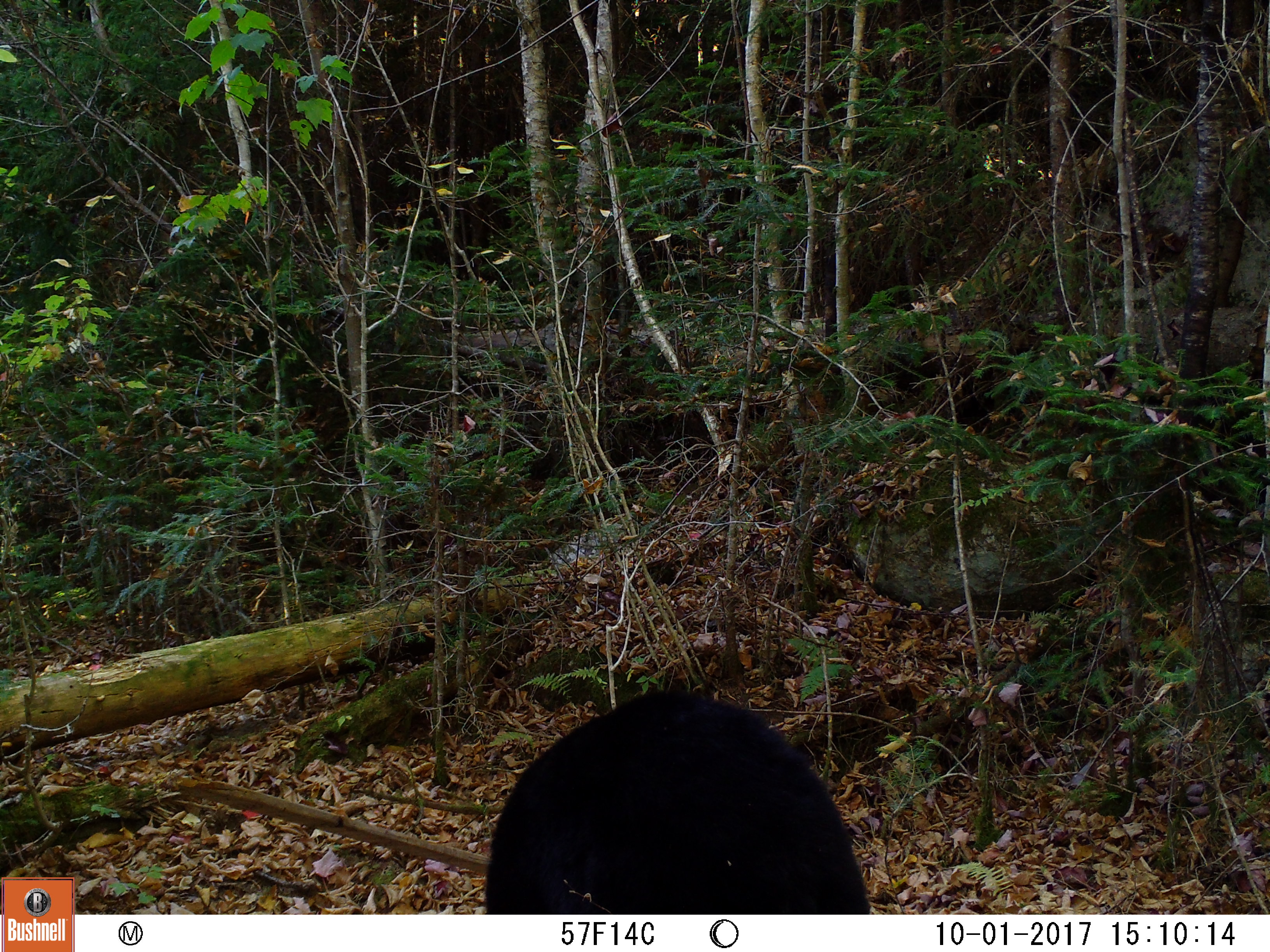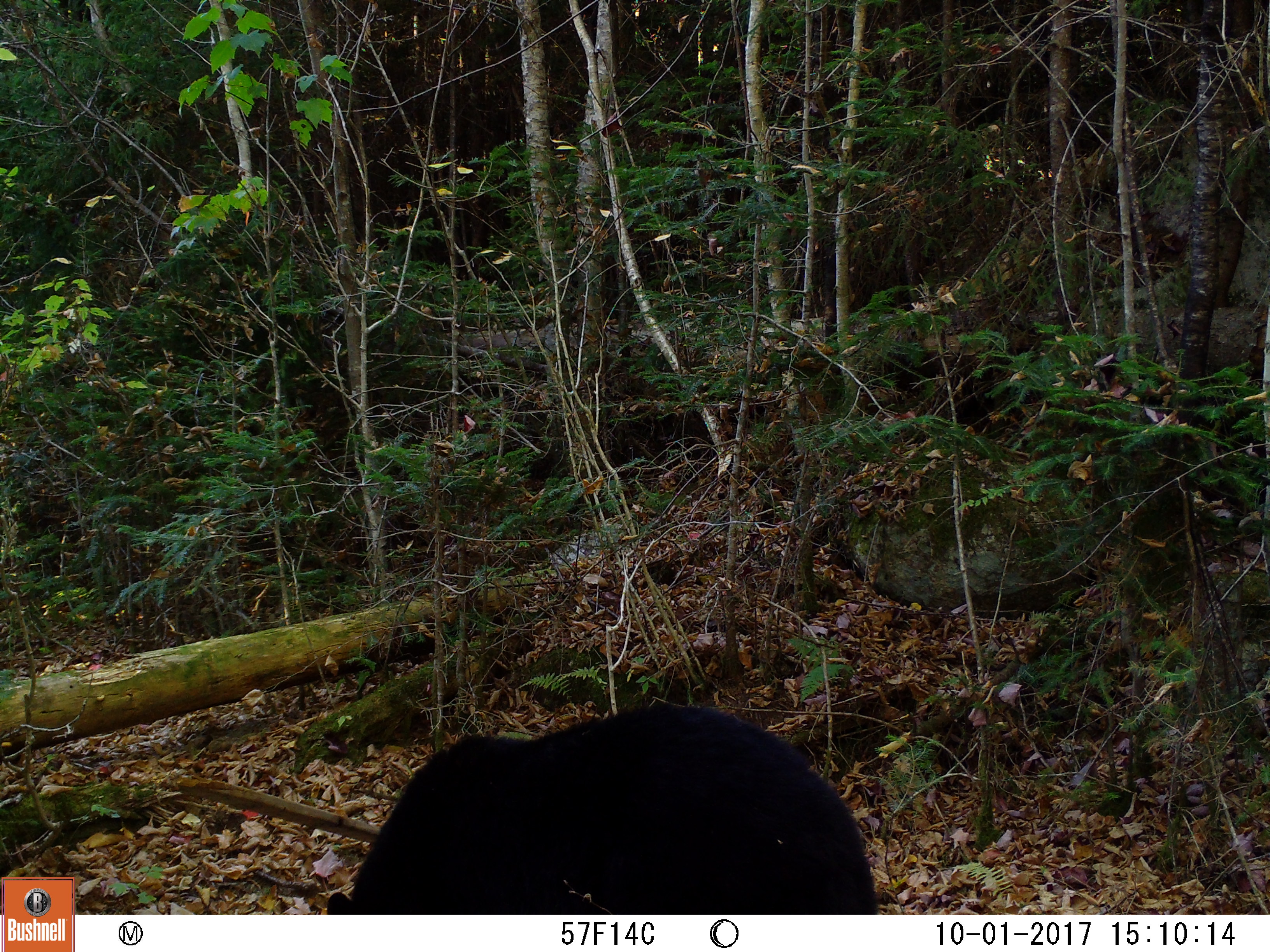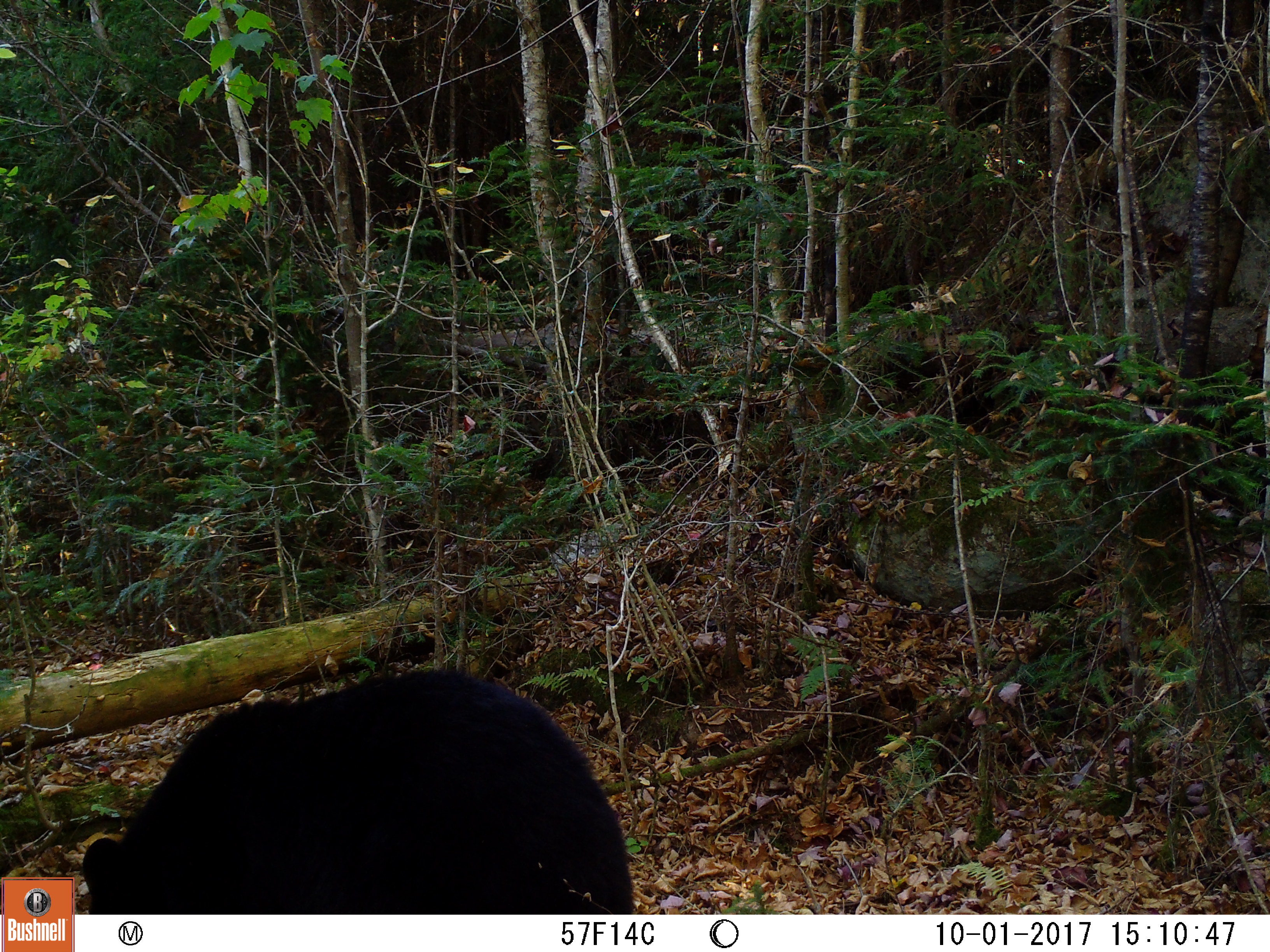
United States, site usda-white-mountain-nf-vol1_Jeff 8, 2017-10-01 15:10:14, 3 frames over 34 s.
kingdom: Animalia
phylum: Chordata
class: Mammalia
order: Carnivora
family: Ursidae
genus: Ursus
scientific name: Ursus americanus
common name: black bear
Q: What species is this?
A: Black bear (Ursus americanus).